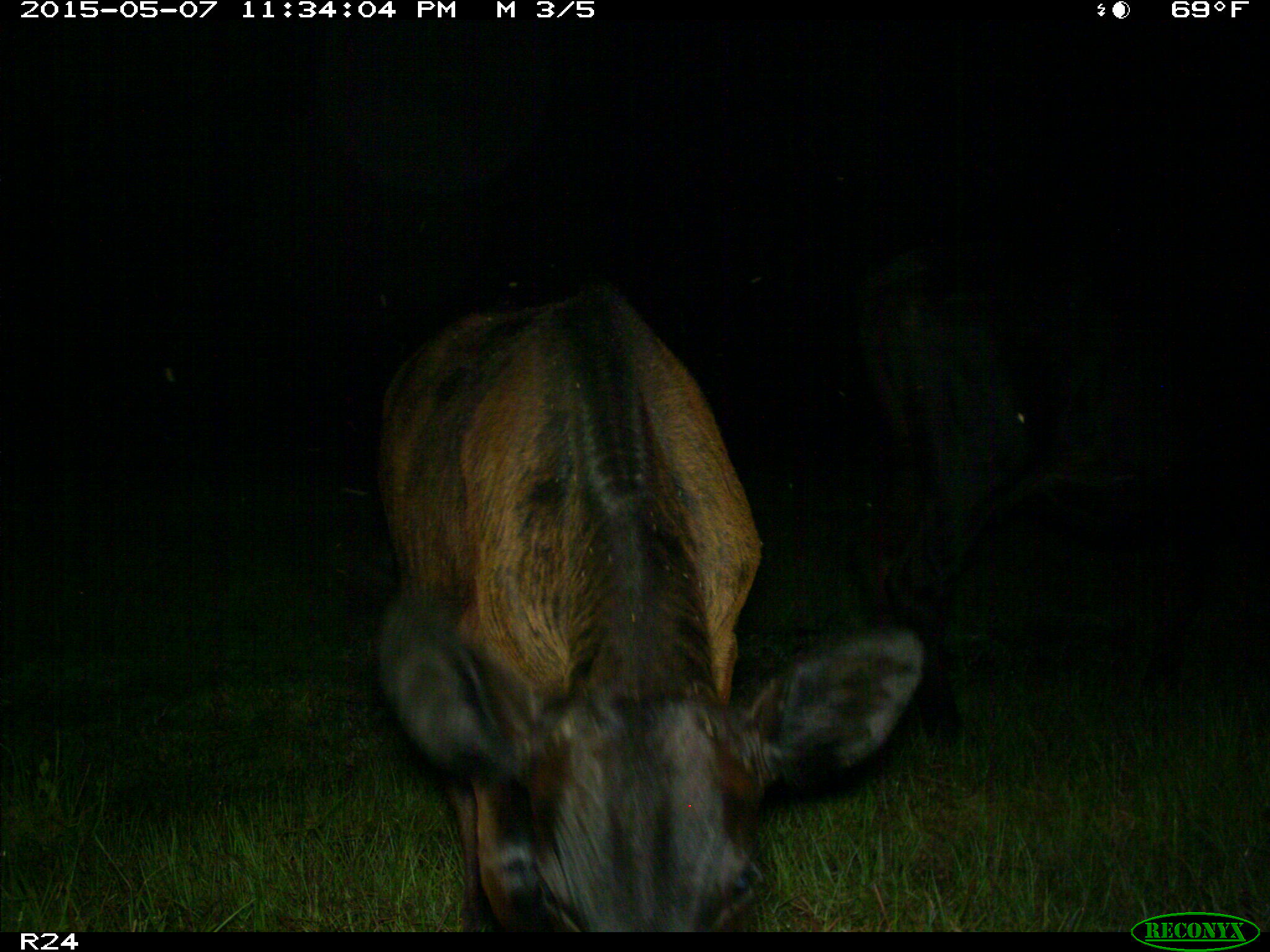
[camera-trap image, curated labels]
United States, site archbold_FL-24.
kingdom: Animalia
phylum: Chordata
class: Mammalia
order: Artiodactyla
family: Bovidae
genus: Bos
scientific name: Bos taurus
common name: domestic cow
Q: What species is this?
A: Bos taurus (domestic cow).